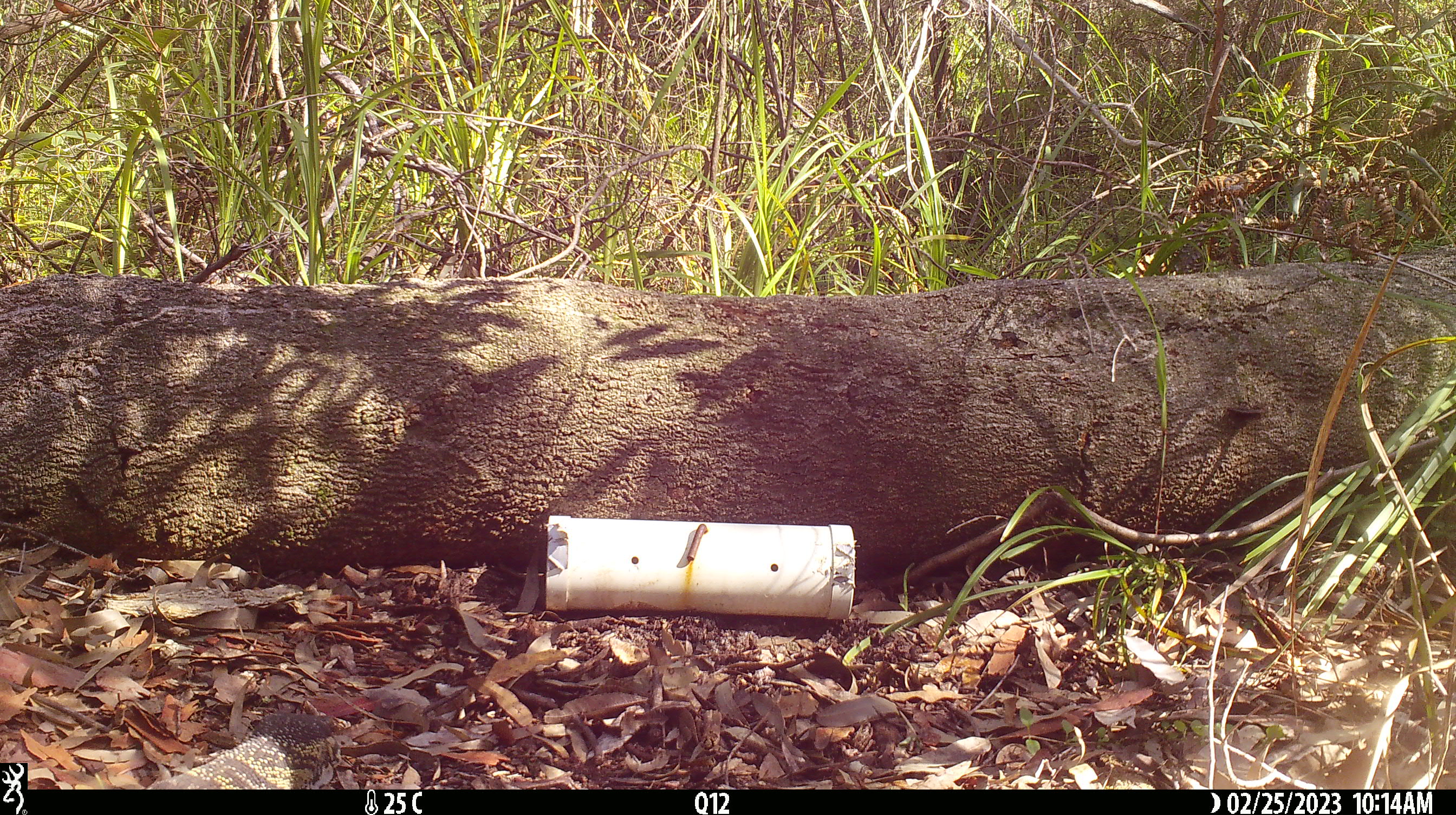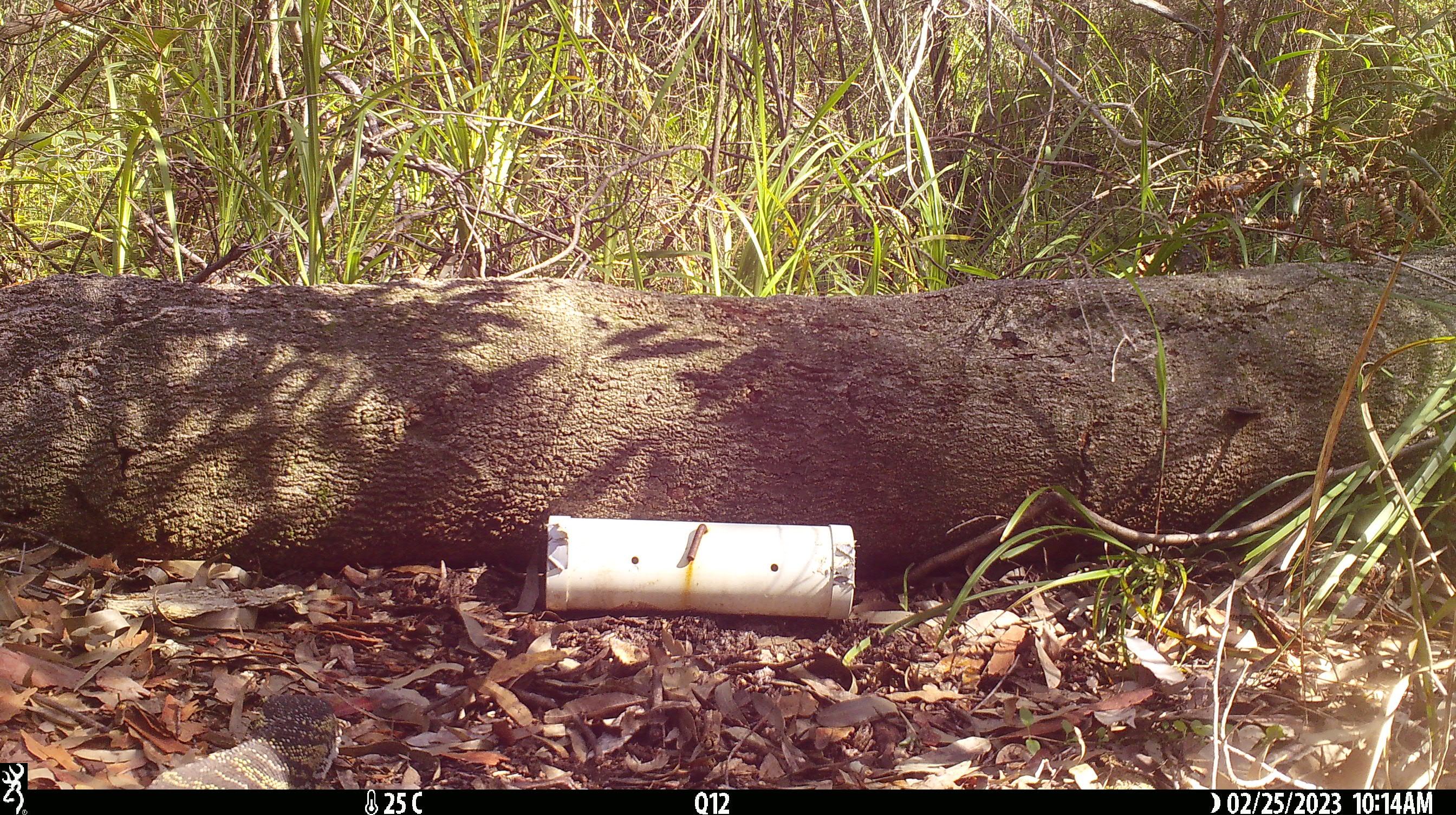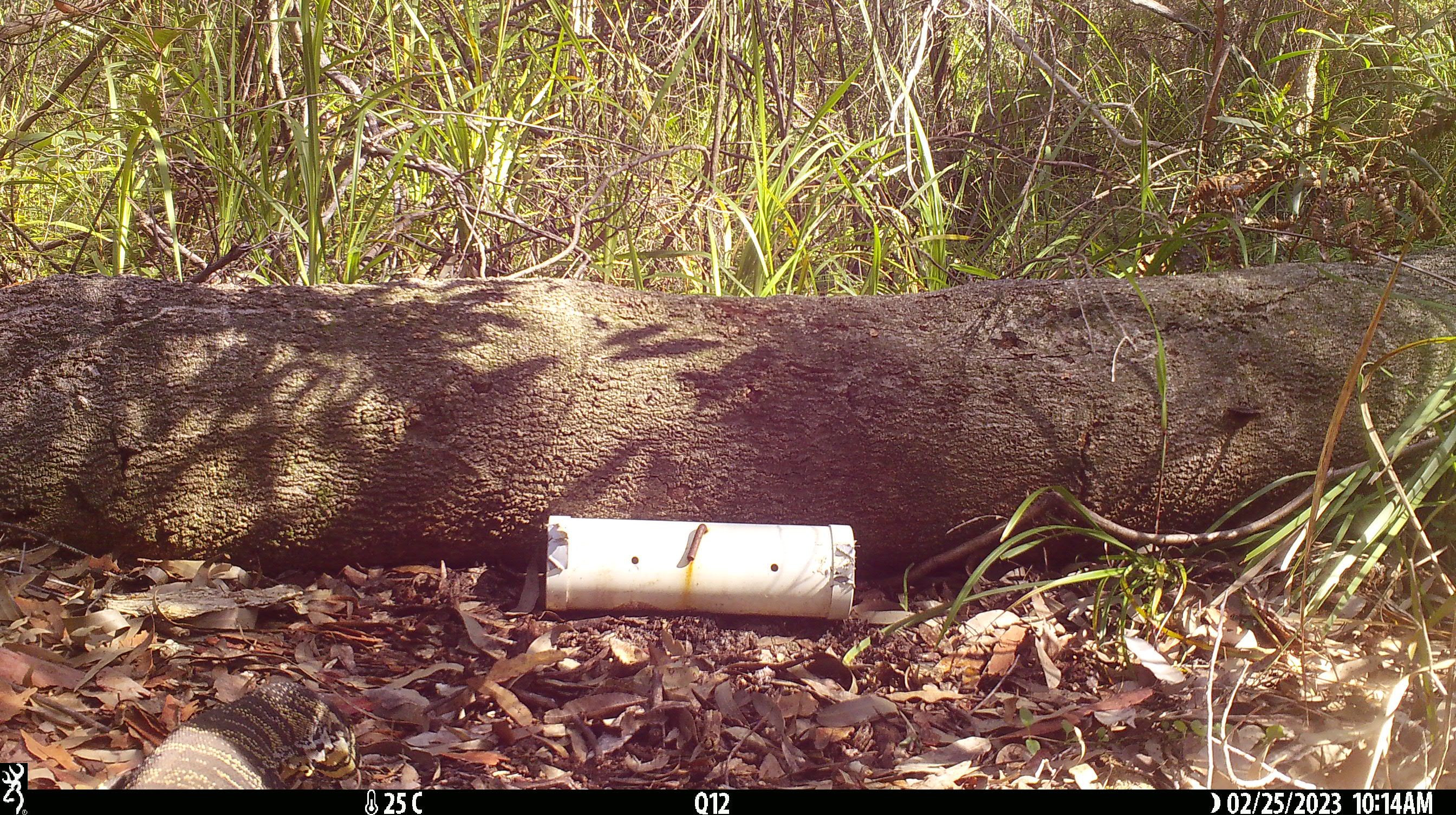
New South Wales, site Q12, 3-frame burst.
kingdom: Animalia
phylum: Chordata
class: Reptilia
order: Squamata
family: Varanidae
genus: Varanus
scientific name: Varanus varius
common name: lace monitor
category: goanna